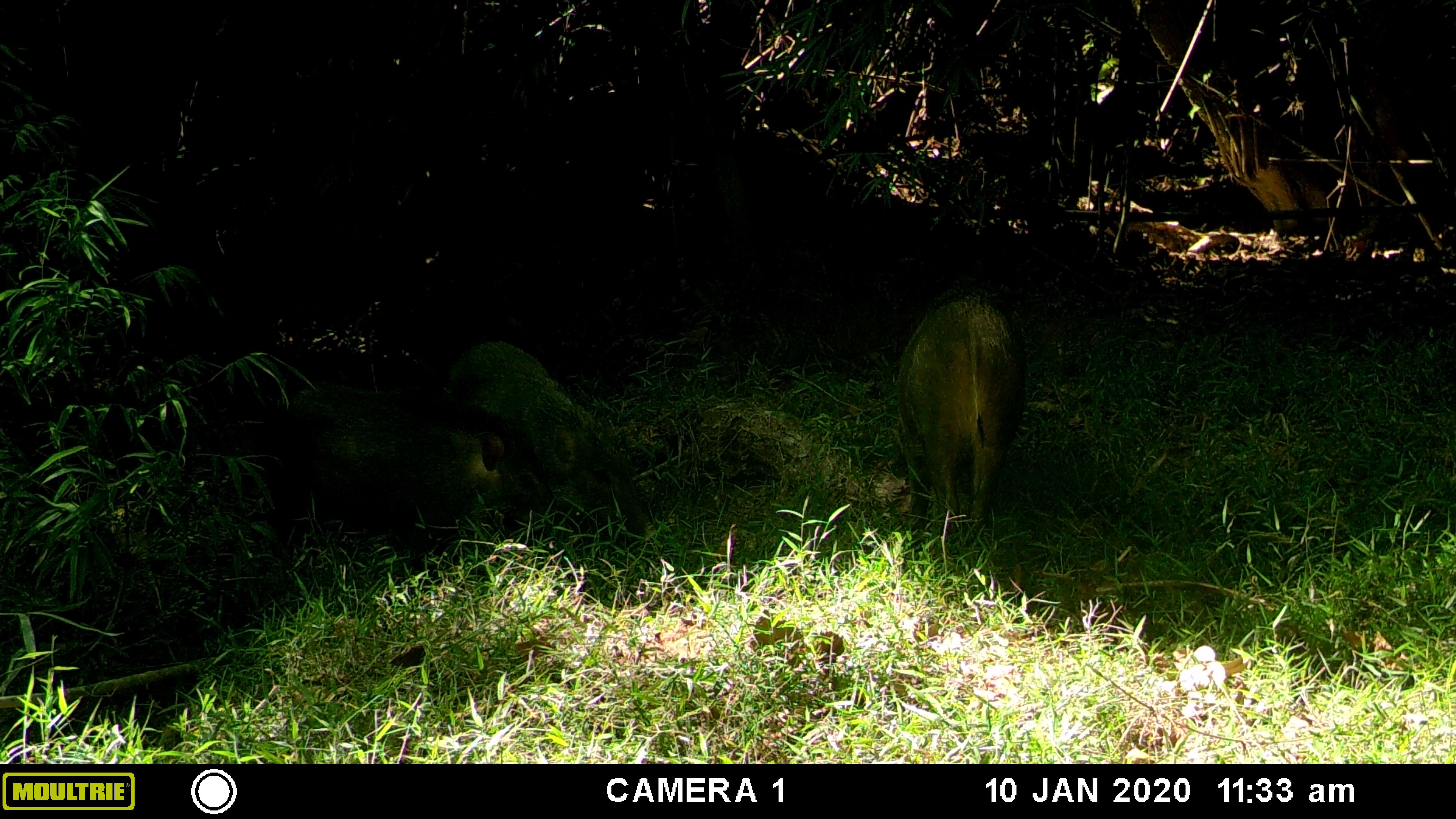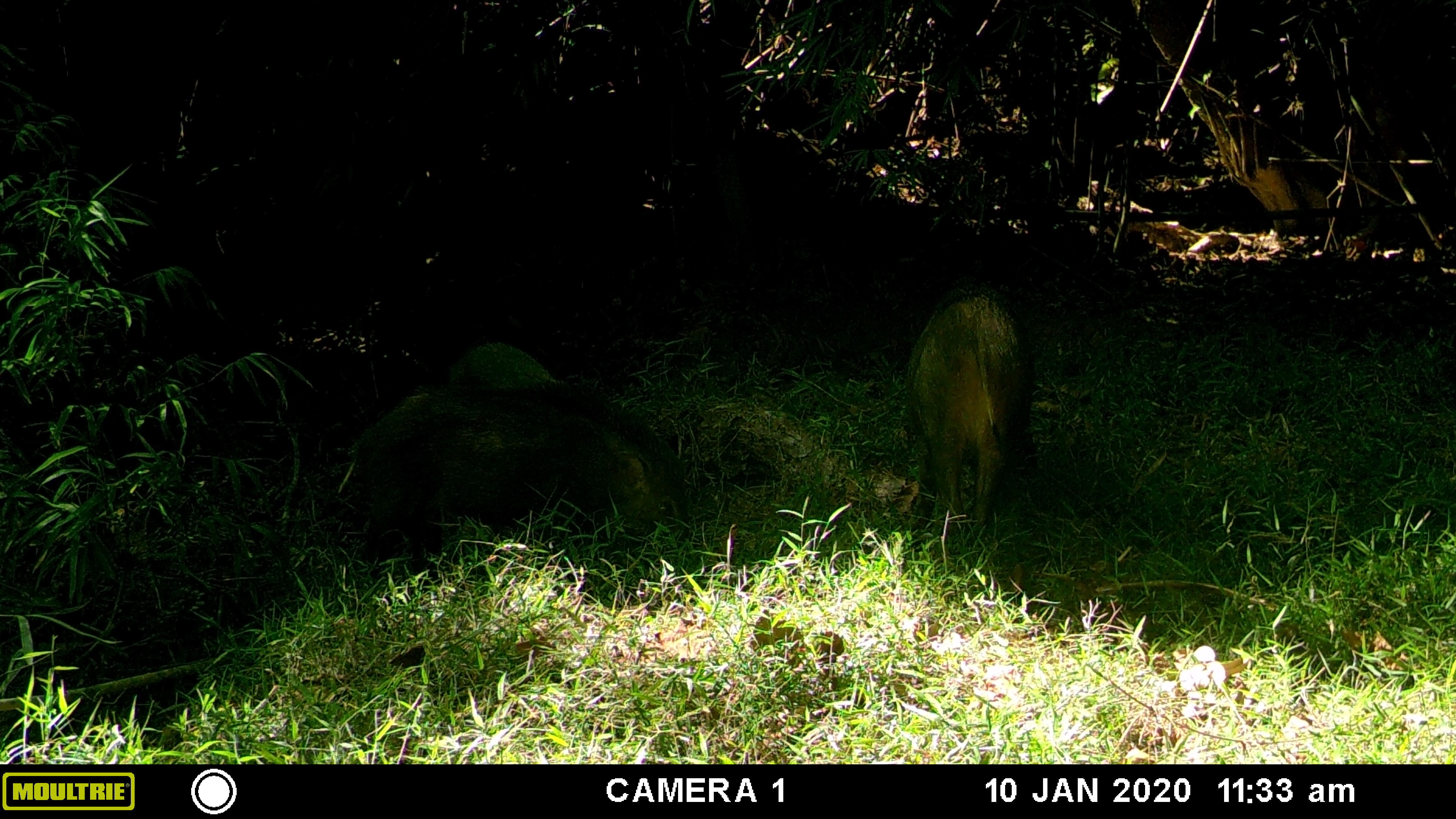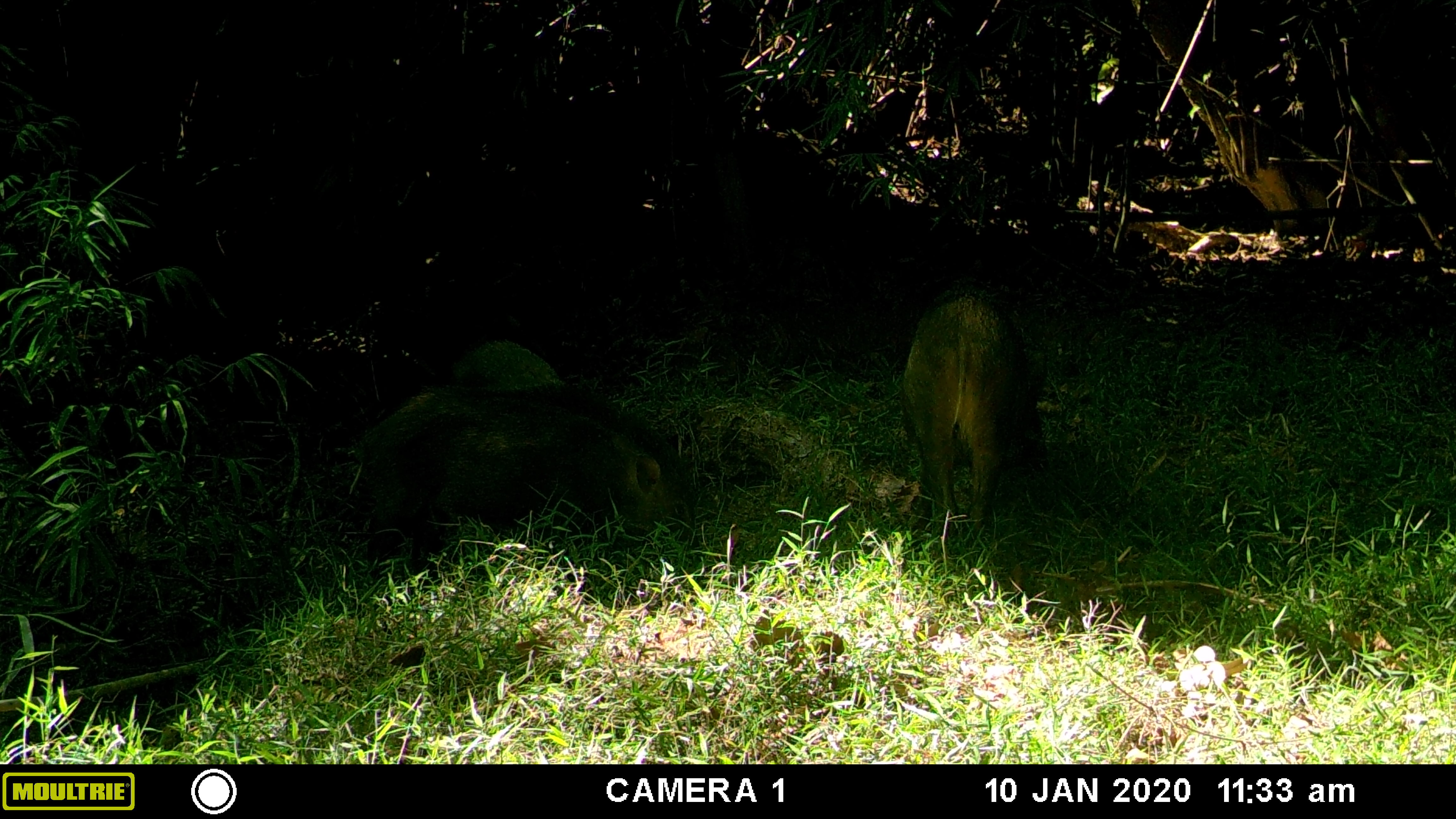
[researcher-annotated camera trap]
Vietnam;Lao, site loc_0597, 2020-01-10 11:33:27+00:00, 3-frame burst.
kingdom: Animalia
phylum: Chordata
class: Mammalia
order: Artiodactyla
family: Suidae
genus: Sus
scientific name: Sus scrofa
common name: eurasian wild pig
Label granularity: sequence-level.